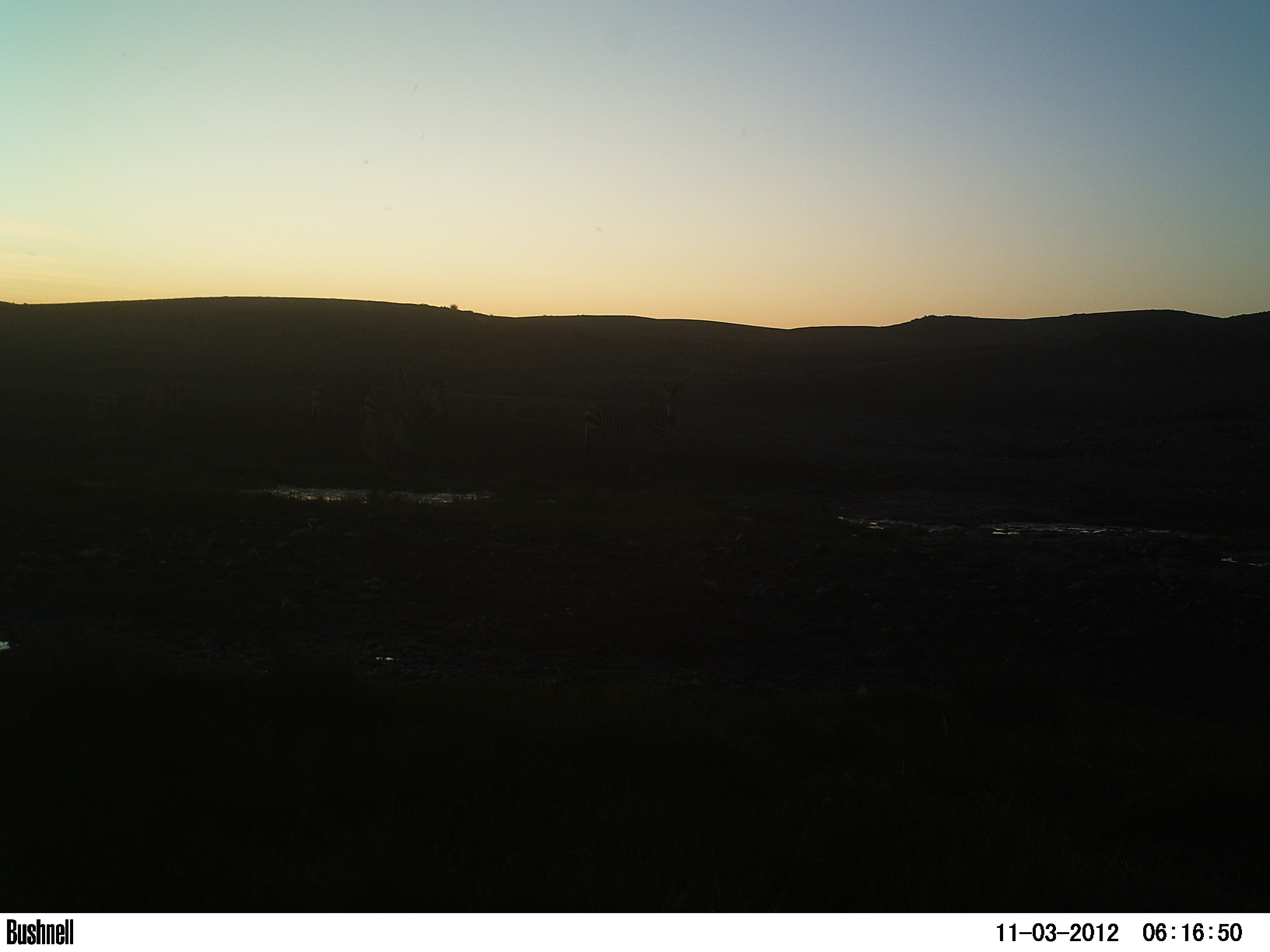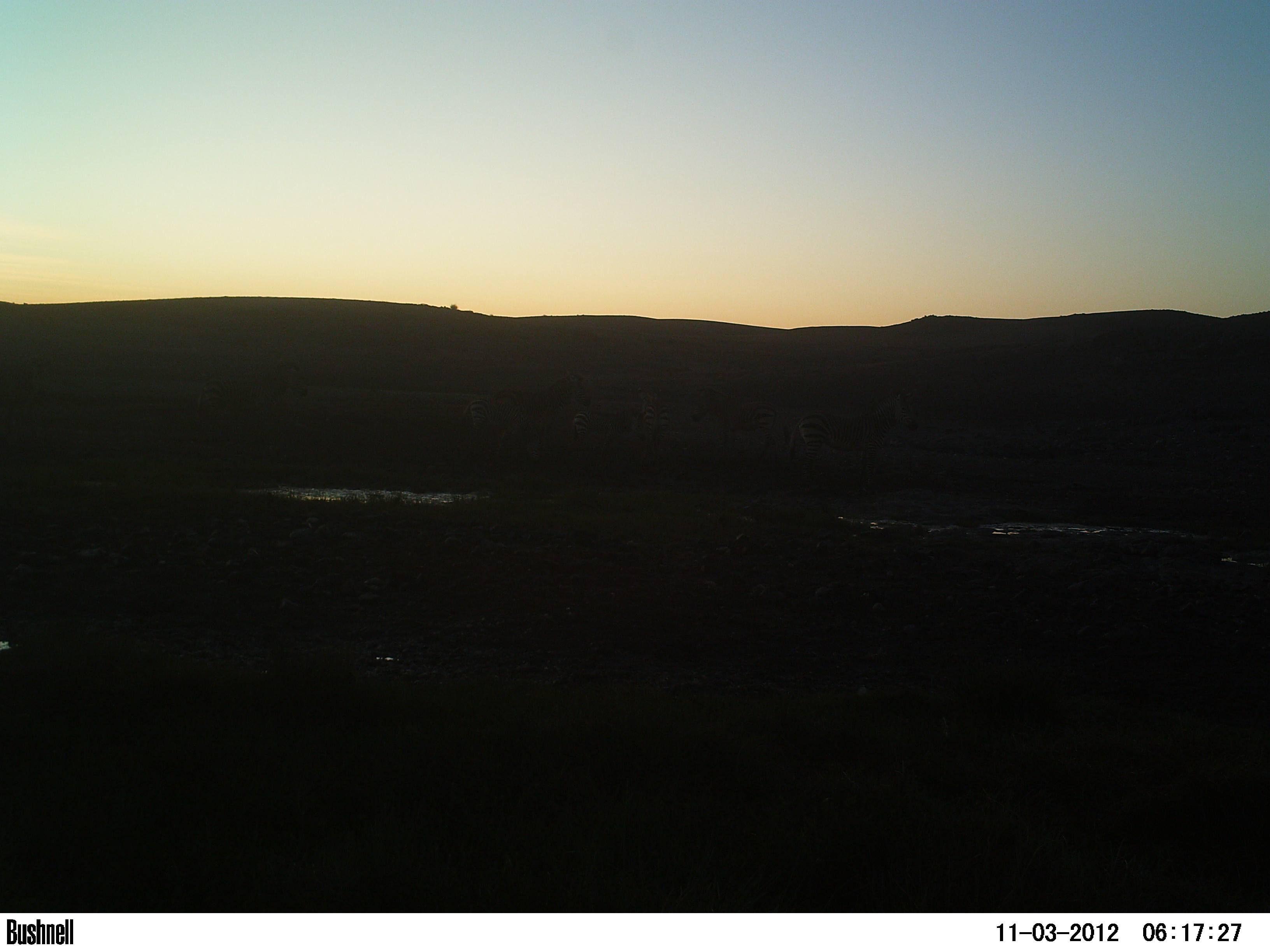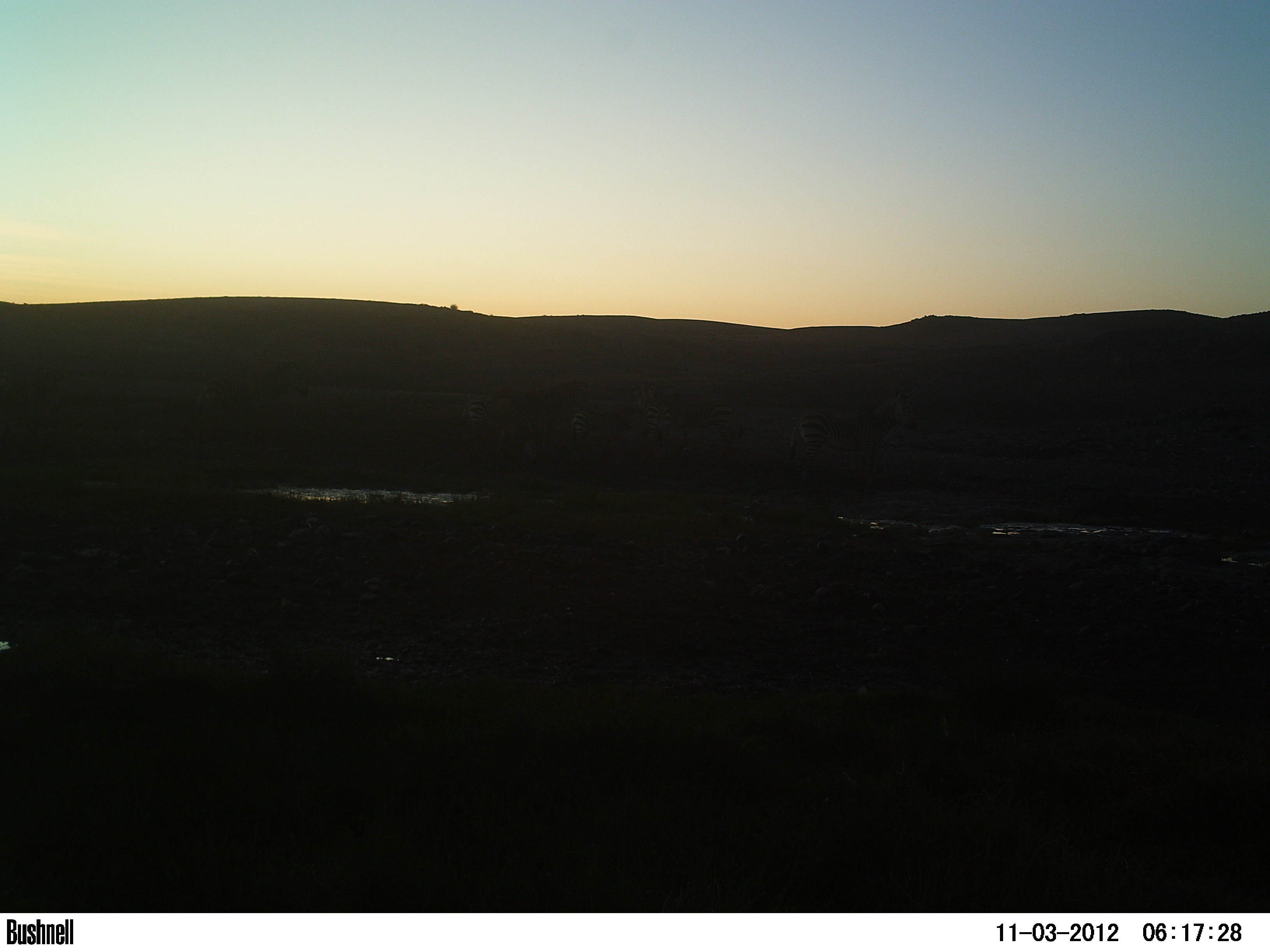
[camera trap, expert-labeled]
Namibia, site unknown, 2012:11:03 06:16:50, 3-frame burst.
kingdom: Animalia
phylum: Chordata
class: Mammalia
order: Perissodactyla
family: Equidae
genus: Equus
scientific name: Equus zebra hartmannae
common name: hartmann's mountain zebra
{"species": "Equus zebra hartmannae (hartmann's mountain zebra)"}